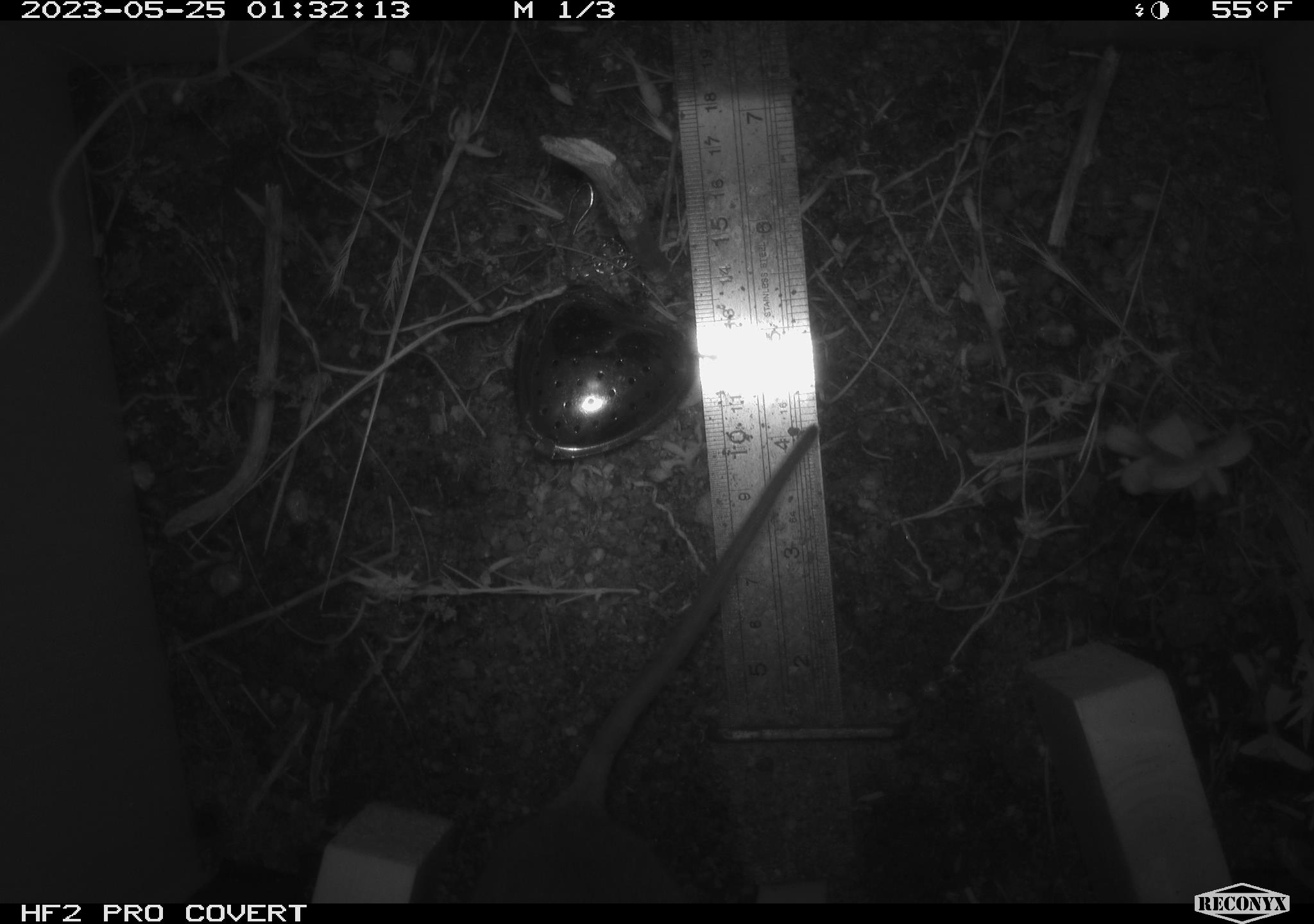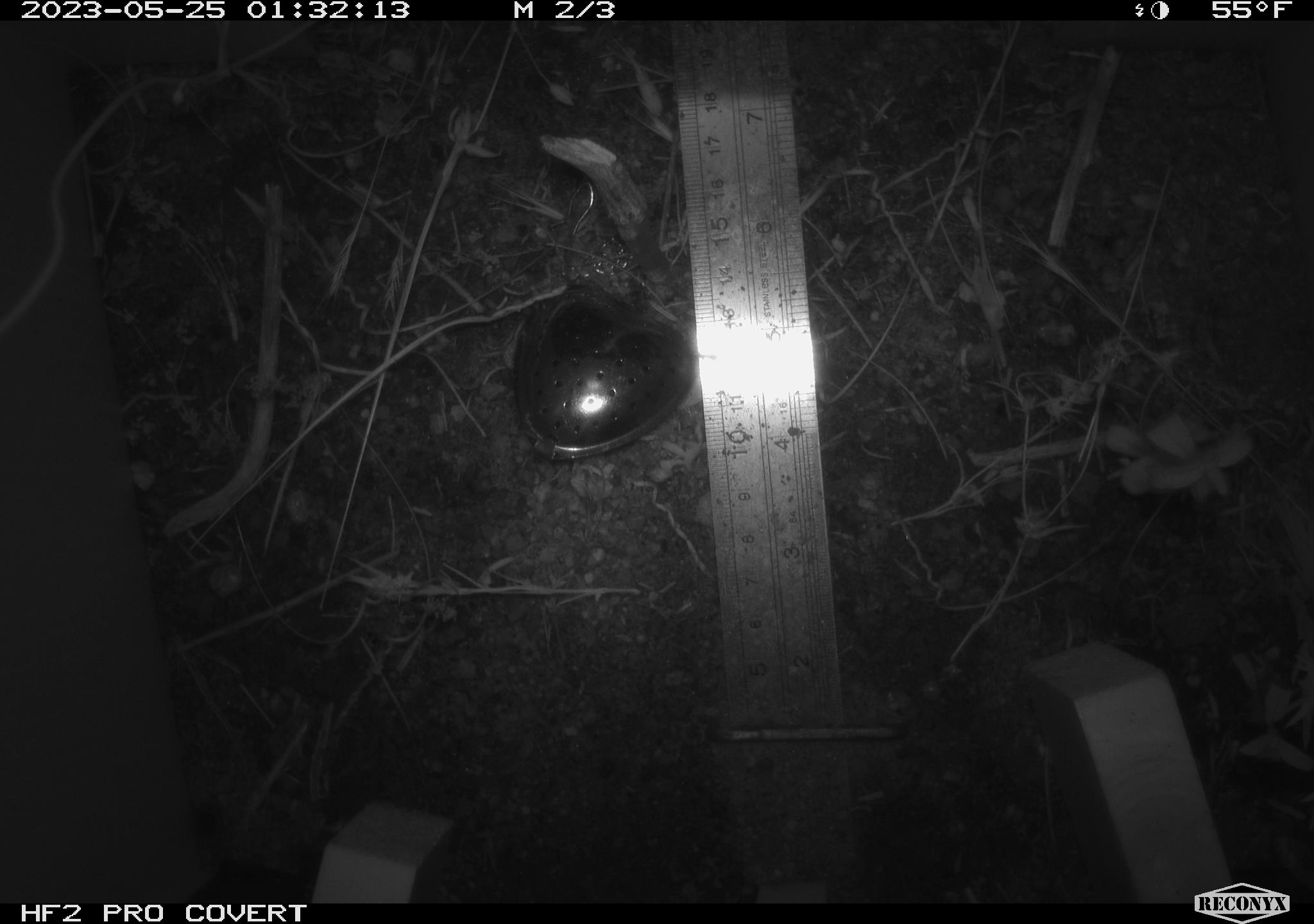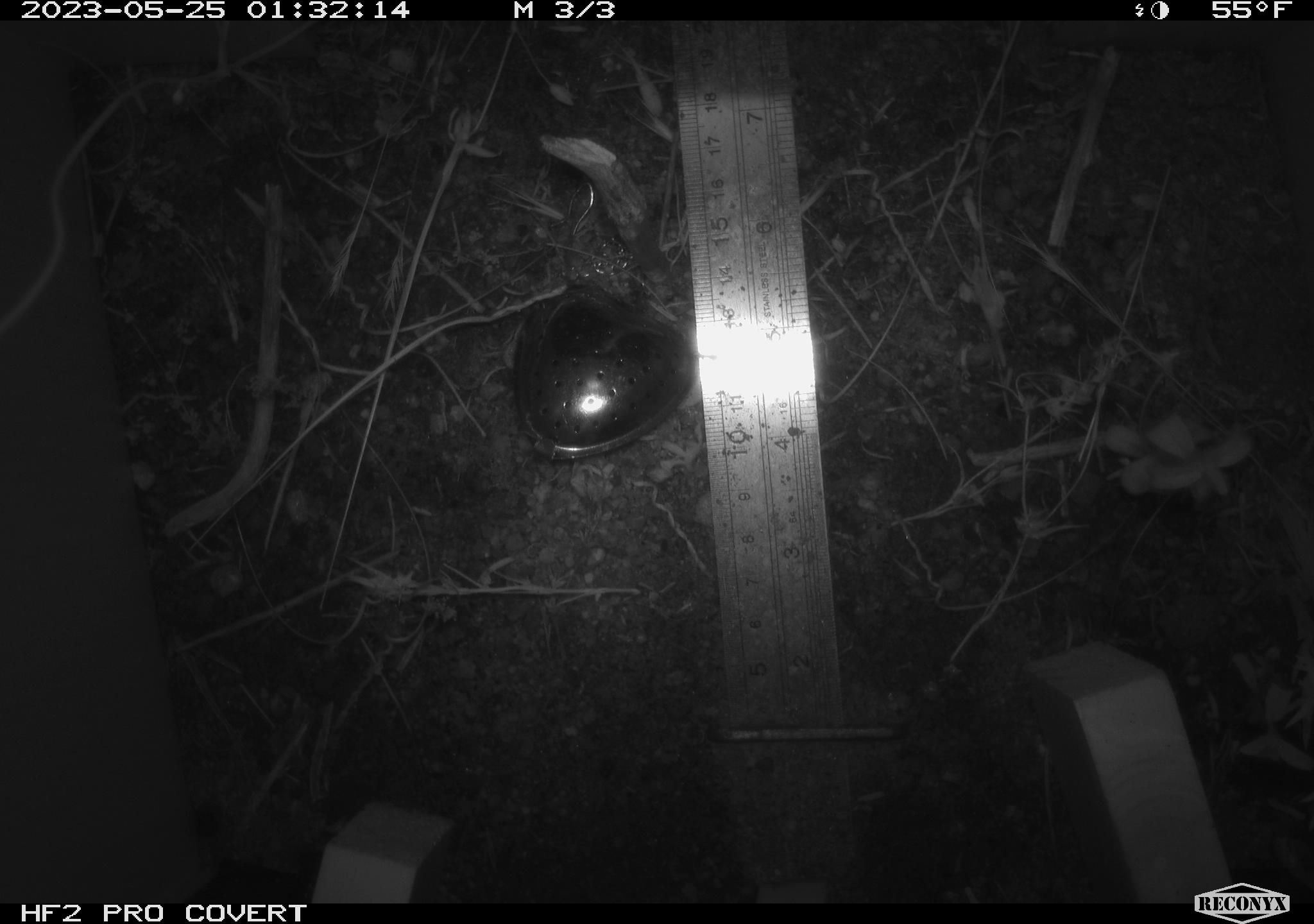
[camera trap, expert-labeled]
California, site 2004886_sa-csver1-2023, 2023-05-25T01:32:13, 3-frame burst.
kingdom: Animalia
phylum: Chordata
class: Mammalia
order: Rodentia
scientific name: Rodentia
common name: mouse species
Mouse species (Rodentia).